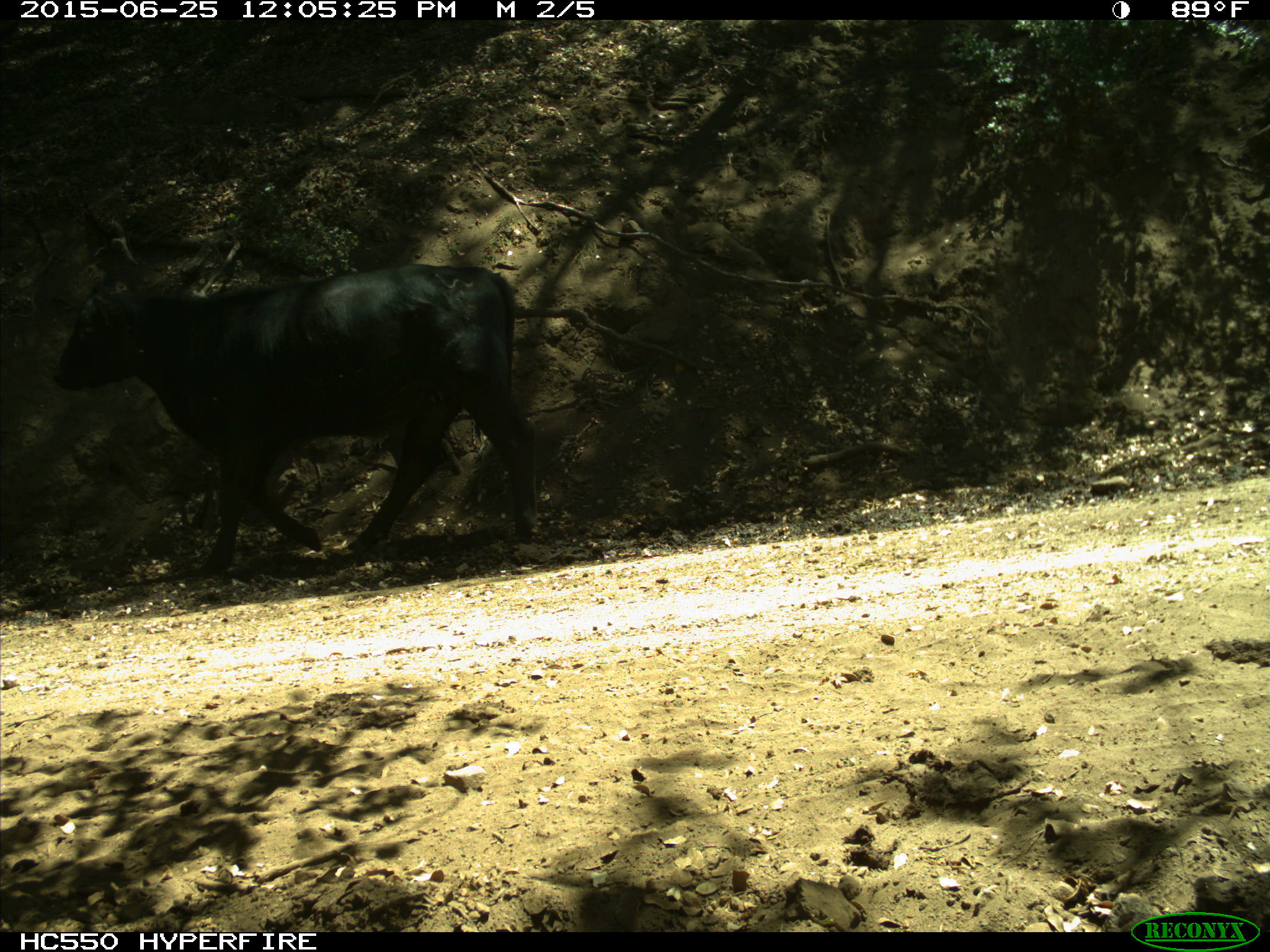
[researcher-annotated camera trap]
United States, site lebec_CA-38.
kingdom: Animalia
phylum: Chordata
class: Mammalia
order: Artiodactyla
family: Bovidae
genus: Bos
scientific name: Bos taurus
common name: domestic cow